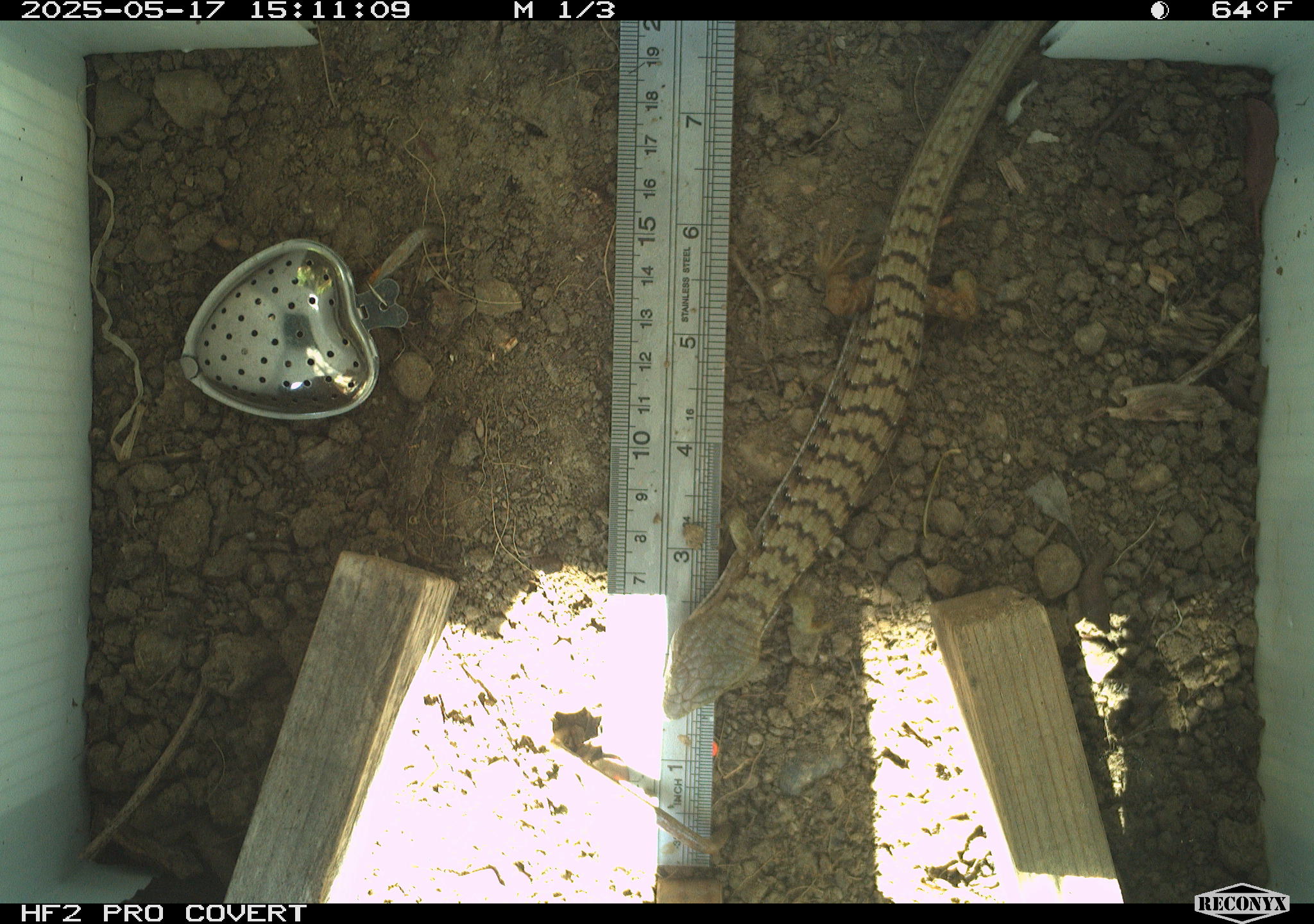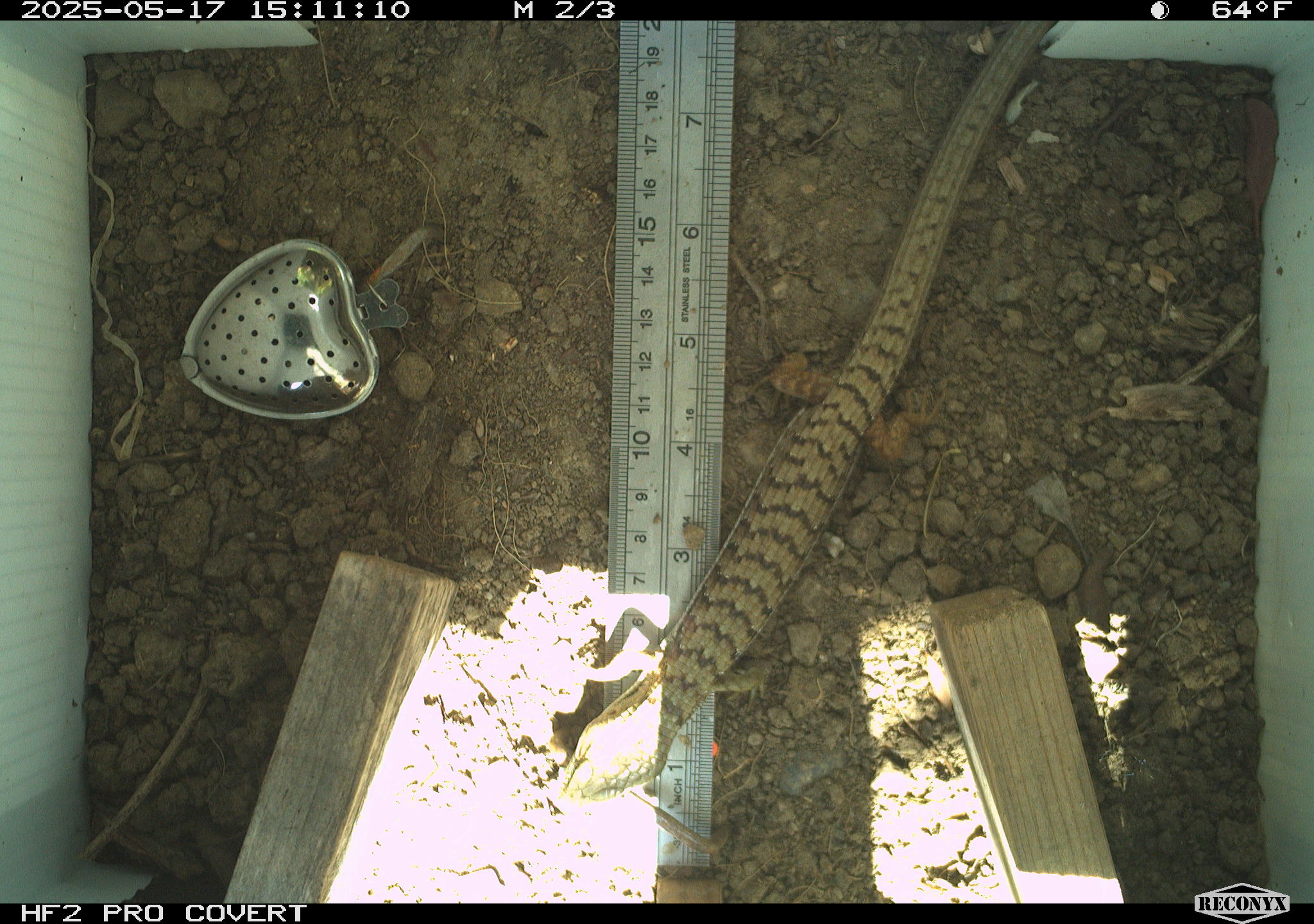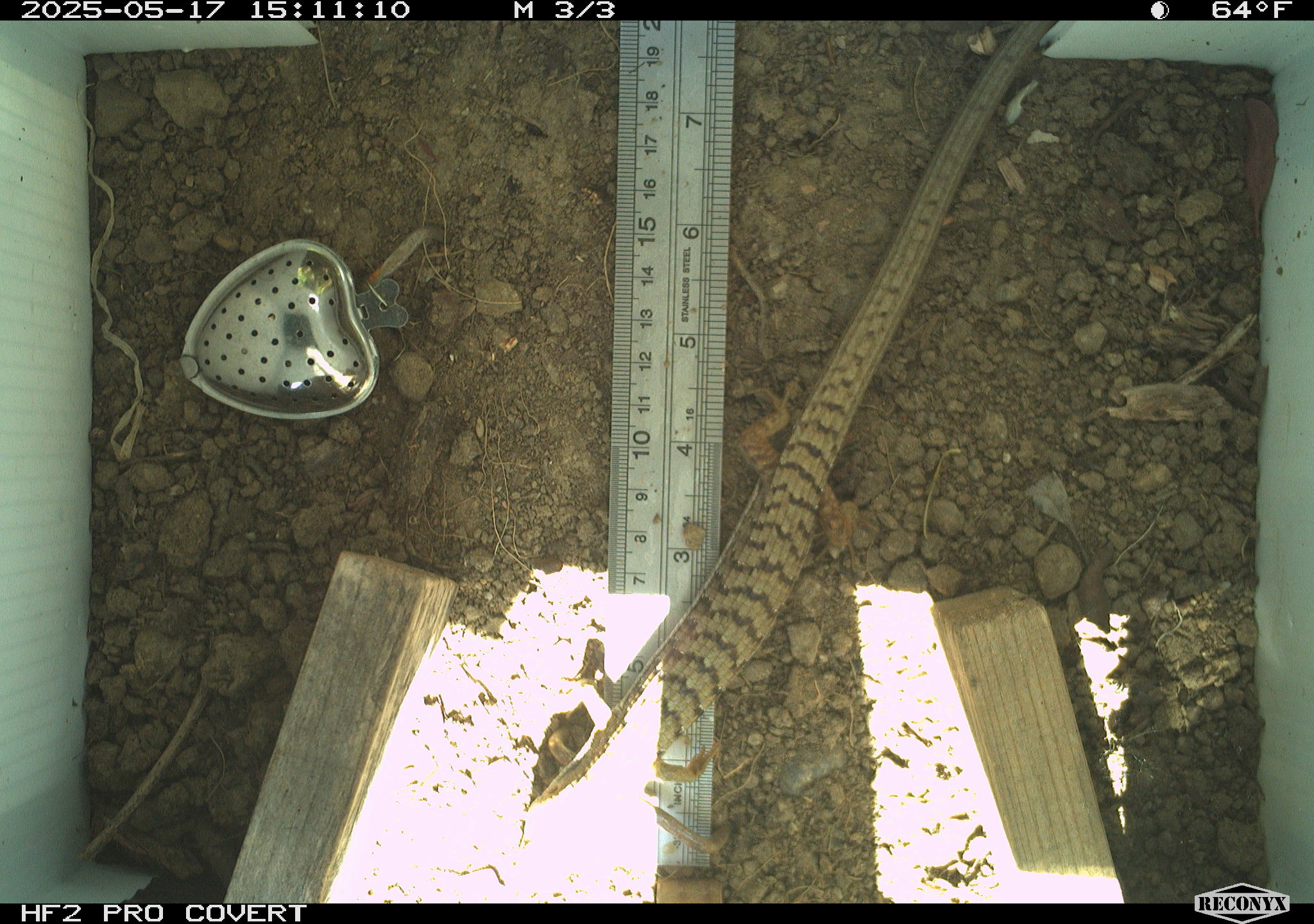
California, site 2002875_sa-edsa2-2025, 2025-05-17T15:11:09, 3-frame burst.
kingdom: Animalia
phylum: Chordata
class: Reptilia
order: Squamata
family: Phrynosomatidae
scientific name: Phrynosomatidae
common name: north american spiny lizards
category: sceloporus/uta species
Sceloporus/uta species (north american spiny lizards) (Phrynosomatidae).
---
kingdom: Animalia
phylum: Chordata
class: Reptilia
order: Squamata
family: Anguidae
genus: Elgaria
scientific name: Elgaria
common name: alligator lizards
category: elgaria species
Elgaria species (alligator lizards) (Elgaria).